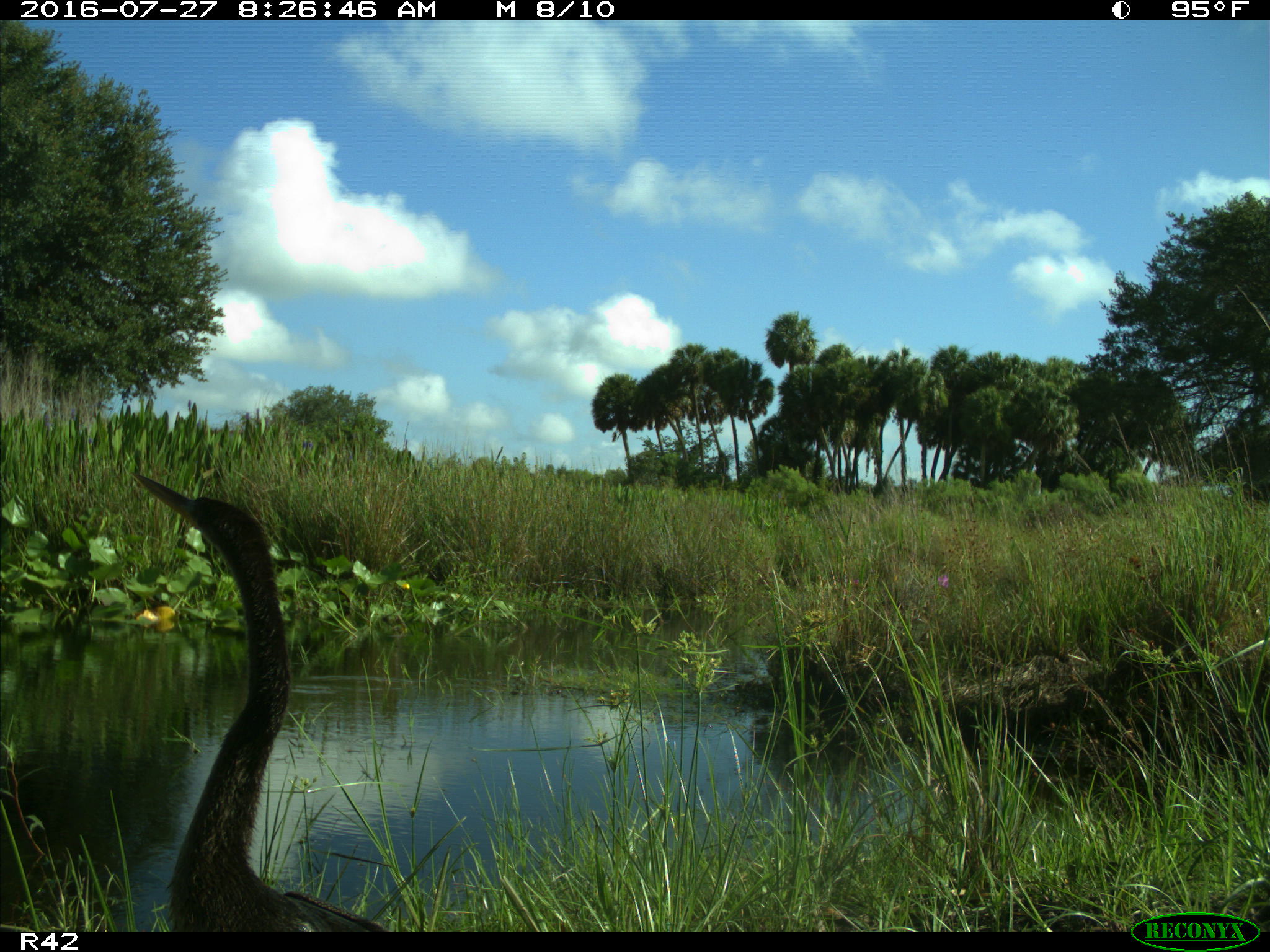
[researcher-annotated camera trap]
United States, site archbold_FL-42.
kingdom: Animalia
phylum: Chordata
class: Aves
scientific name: Aves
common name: birds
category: unidentified bird